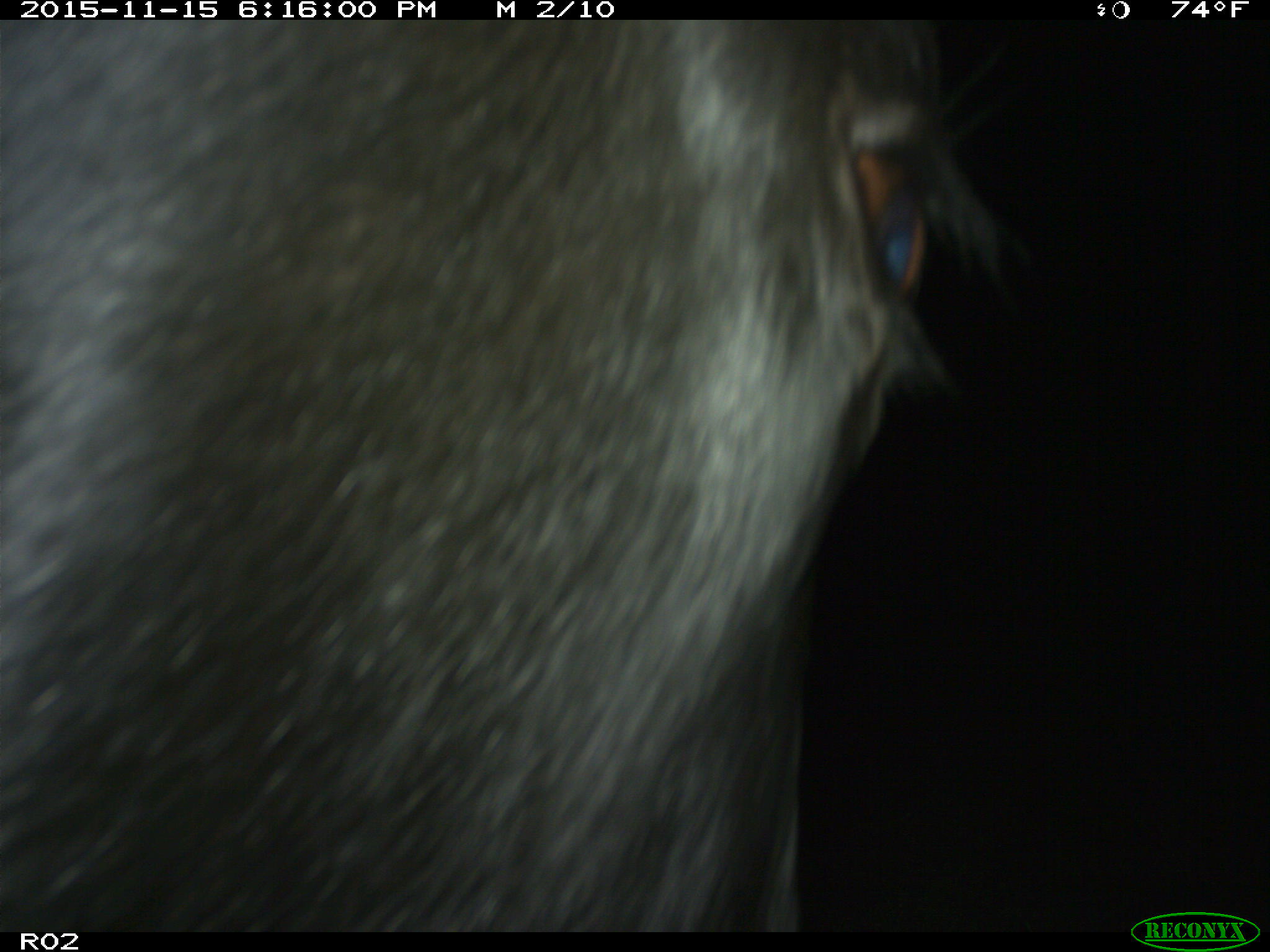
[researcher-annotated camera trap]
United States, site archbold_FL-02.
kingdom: Animalia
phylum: Chordata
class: Mammalia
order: Artiodactyla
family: Bovidae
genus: Bos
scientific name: Bos taurus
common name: domestic cow